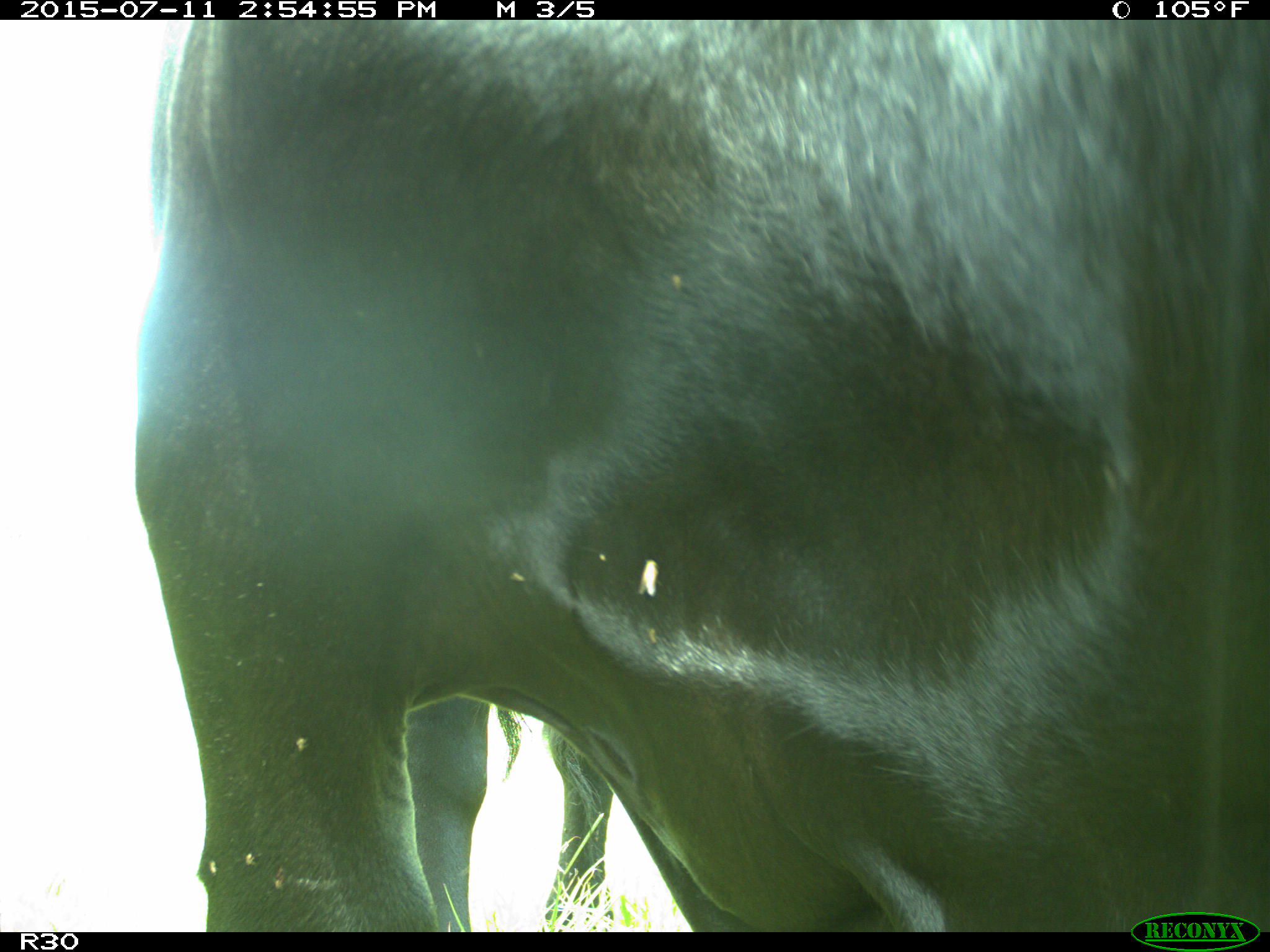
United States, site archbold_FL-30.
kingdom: Animalia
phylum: Chordata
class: Mammalia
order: Artiodactyla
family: Bovidae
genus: Bos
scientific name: Bos taurus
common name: domestic cow